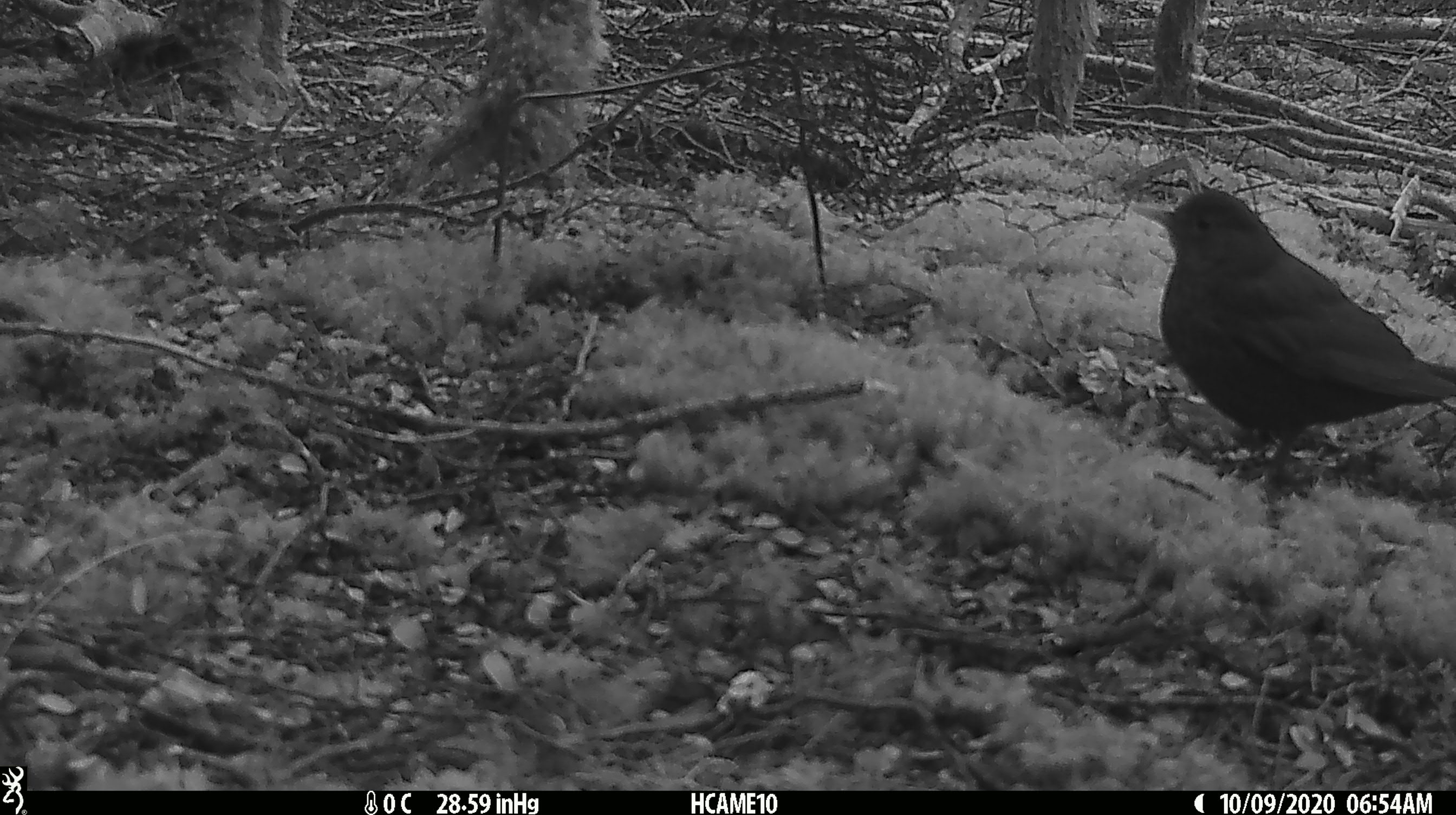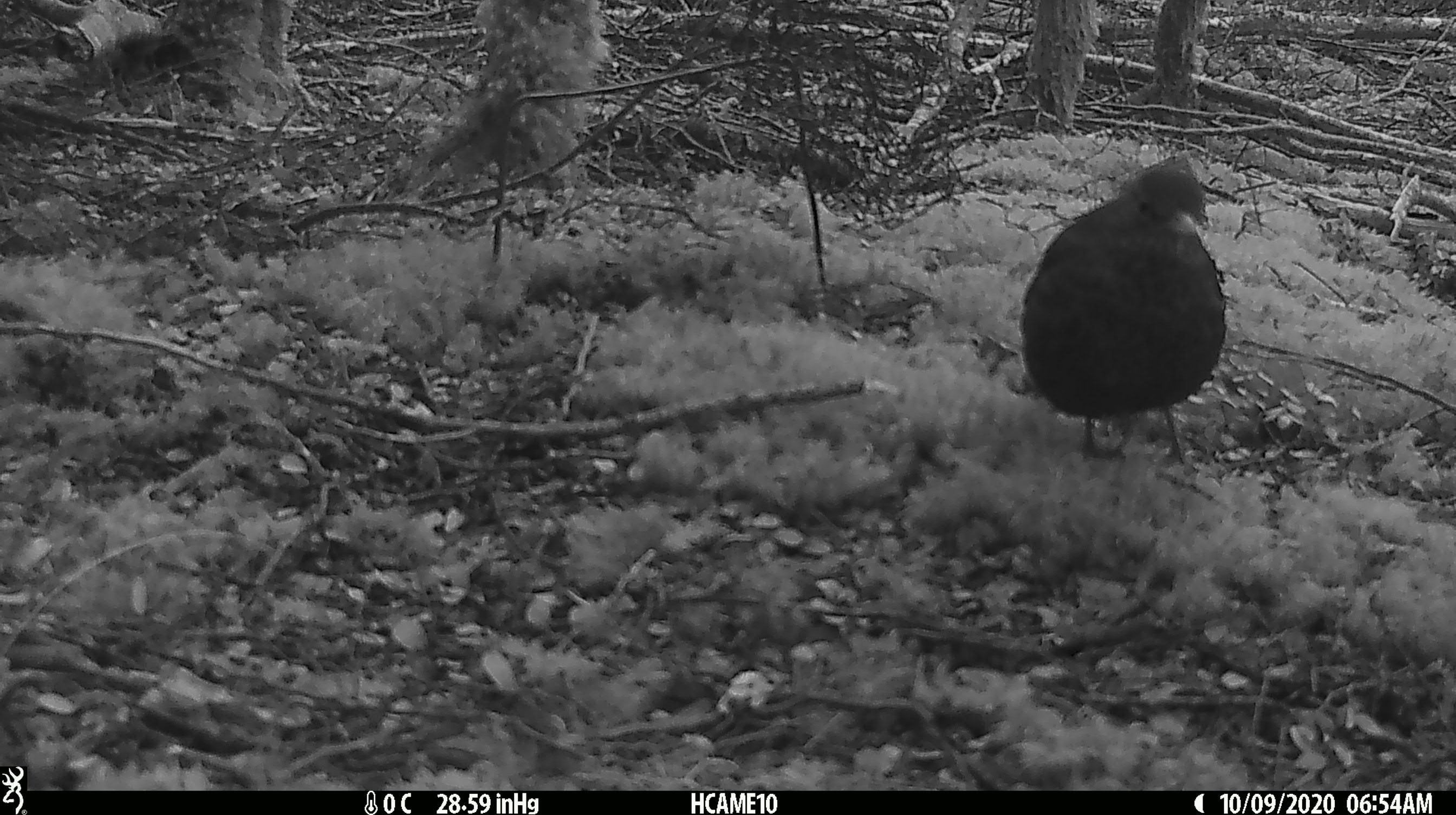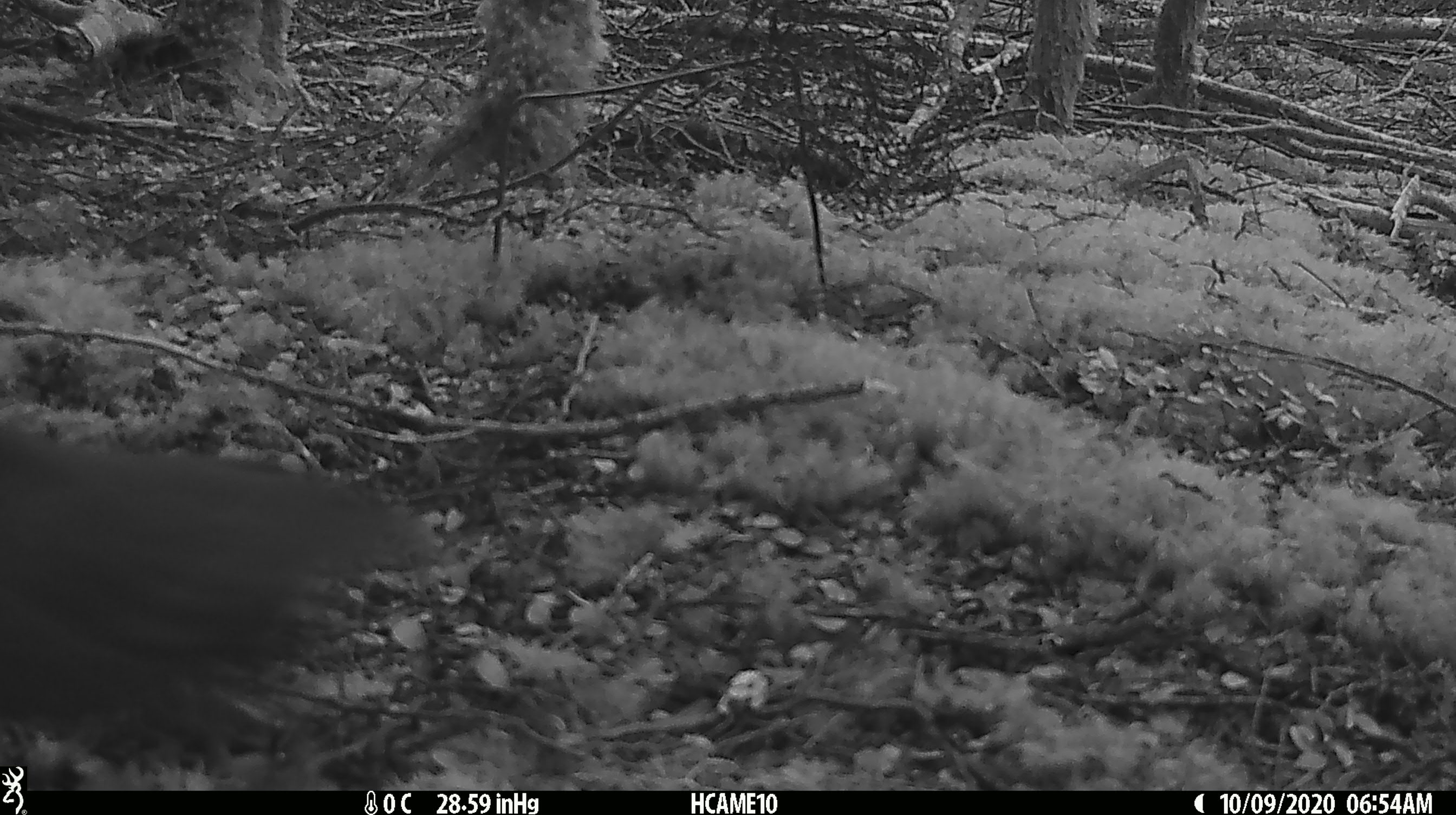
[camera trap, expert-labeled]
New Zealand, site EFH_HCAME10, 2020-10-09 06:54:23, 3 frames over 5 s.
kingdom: Animalia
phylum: Chordata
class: Aves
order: Passeriformes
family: Turdidae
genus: Turdus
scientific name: Turdus merula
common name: eurasian blackbird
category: blackbird